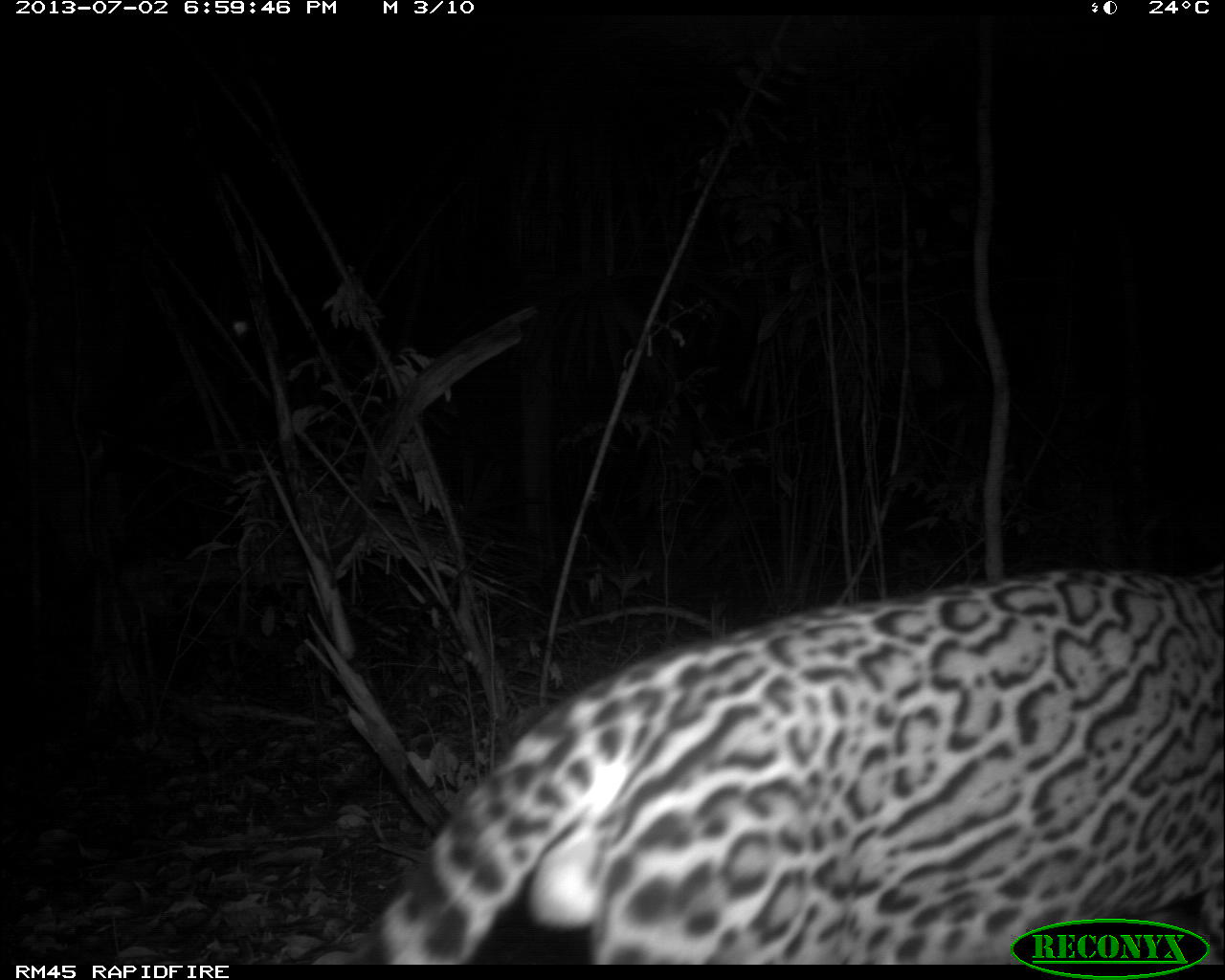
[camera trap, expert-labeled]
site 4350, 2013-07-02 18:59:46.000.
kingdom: Animalia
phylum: Chordata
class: Mammalia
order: Carnivora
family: Felidae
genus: Leopardus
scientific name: Leopardus pardalis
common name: ocelot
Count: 1.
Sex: male.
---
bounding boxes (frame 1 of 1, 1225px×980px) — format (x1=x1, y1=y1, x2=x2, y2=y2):
leopardus pardalis: (x1=381, y1=560, x2=1225, y2=961)